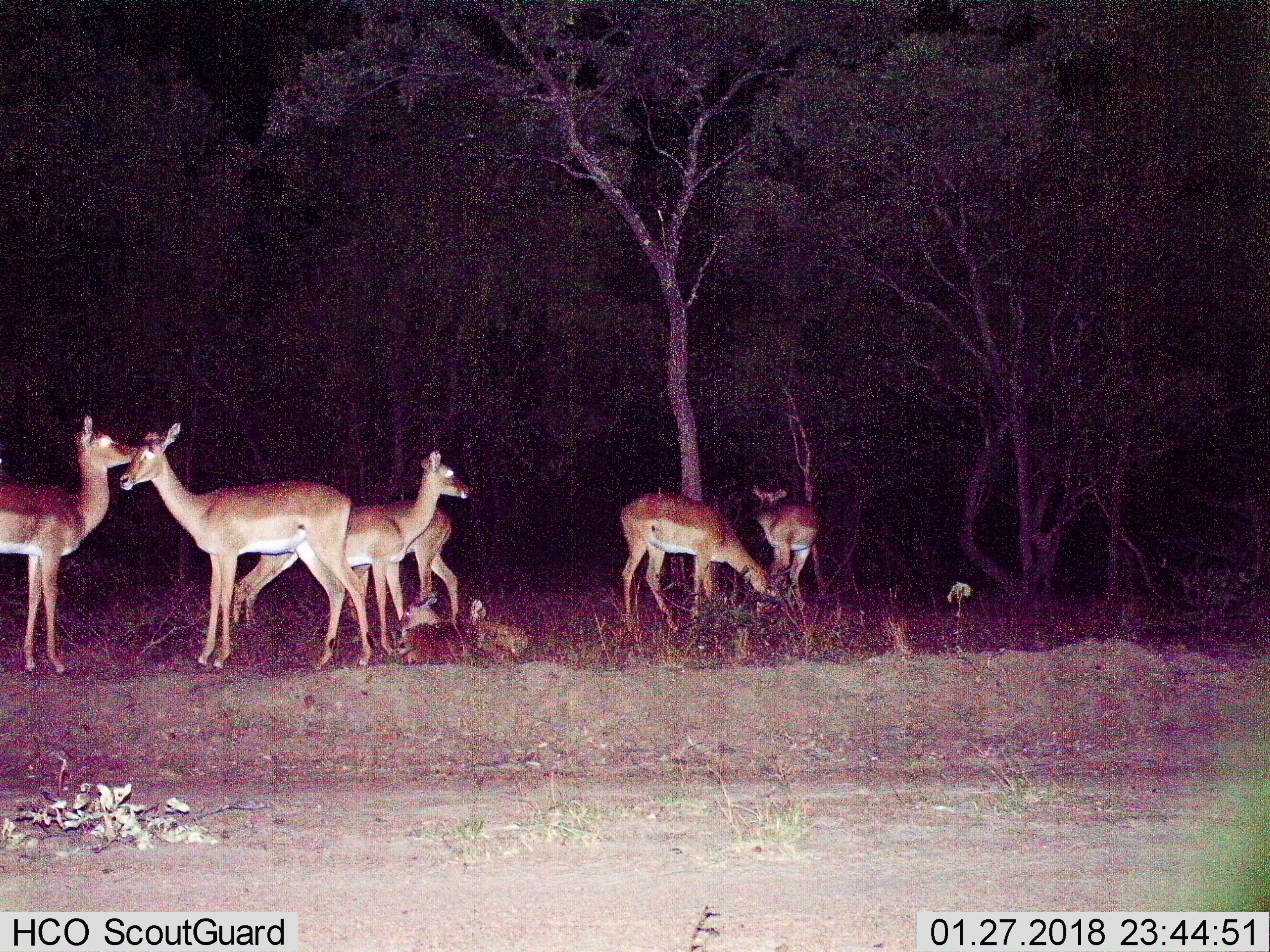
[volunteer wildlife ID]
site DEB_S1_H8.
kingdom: Animalia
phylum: Chordata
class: Mammalia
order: Artiodactyla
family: Bovidae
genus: Aepyceros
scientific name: Aepyceros melampus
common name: impala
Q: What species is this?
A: Impala (Aepyceros melampus).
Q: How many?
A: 7.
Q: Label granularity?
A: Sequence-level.